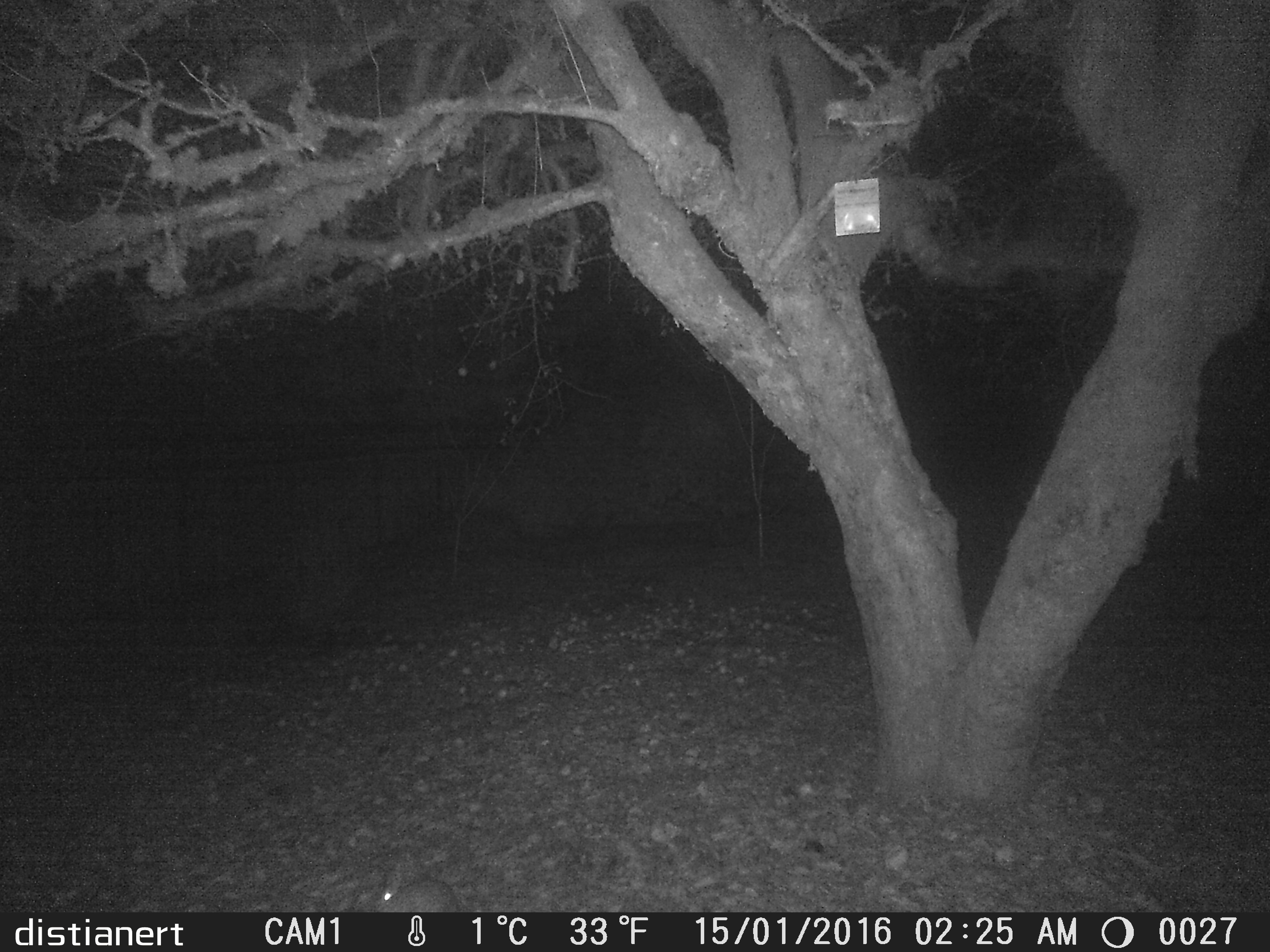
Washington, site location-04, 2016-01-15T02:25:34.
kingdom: Animalia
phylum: Chordata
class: Mammalia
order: Lagomorpha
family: Leporidae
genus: Sylvilagus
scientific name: Sylvilagus floridanus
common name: eastern cottontail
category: rabbit